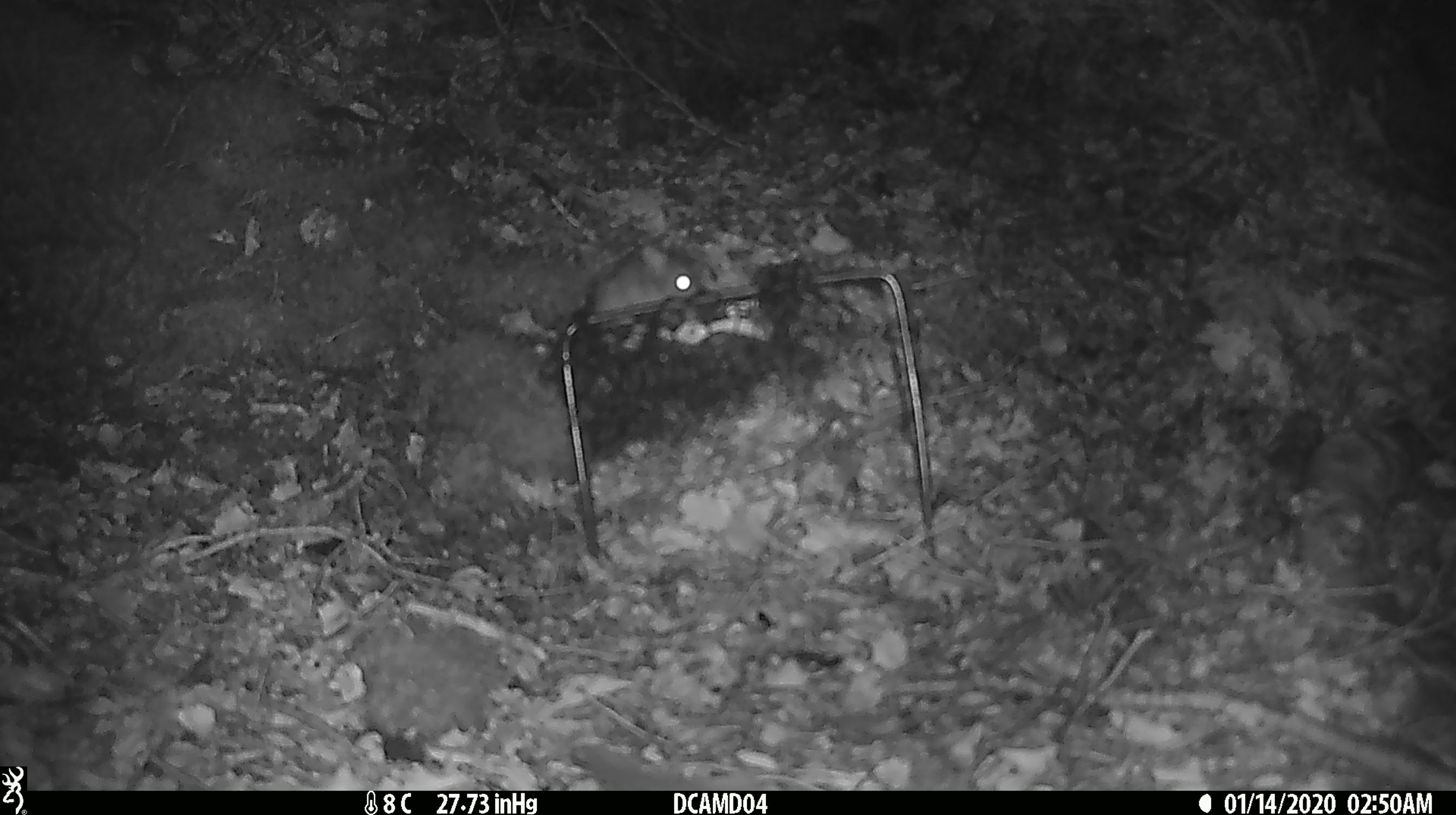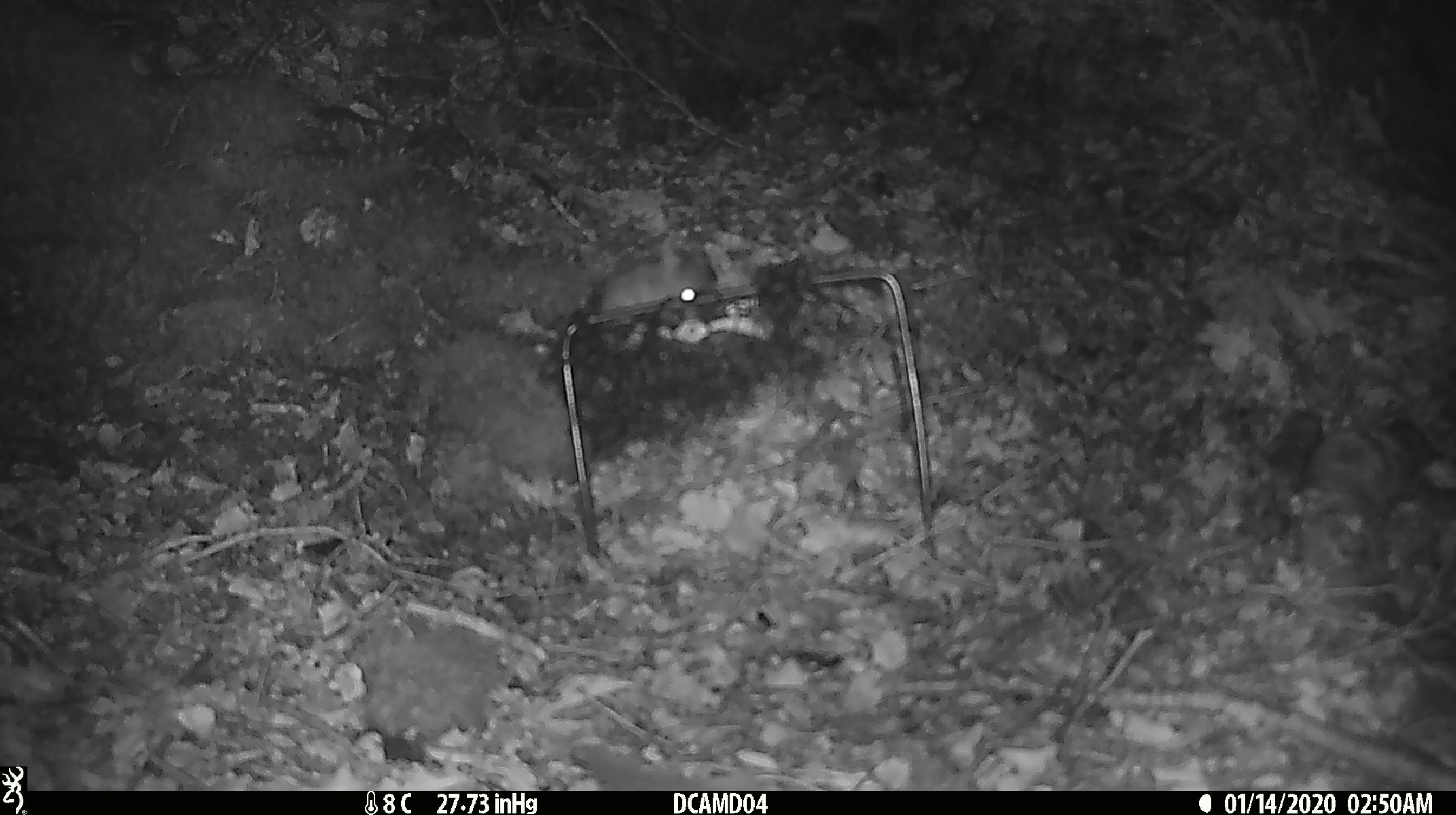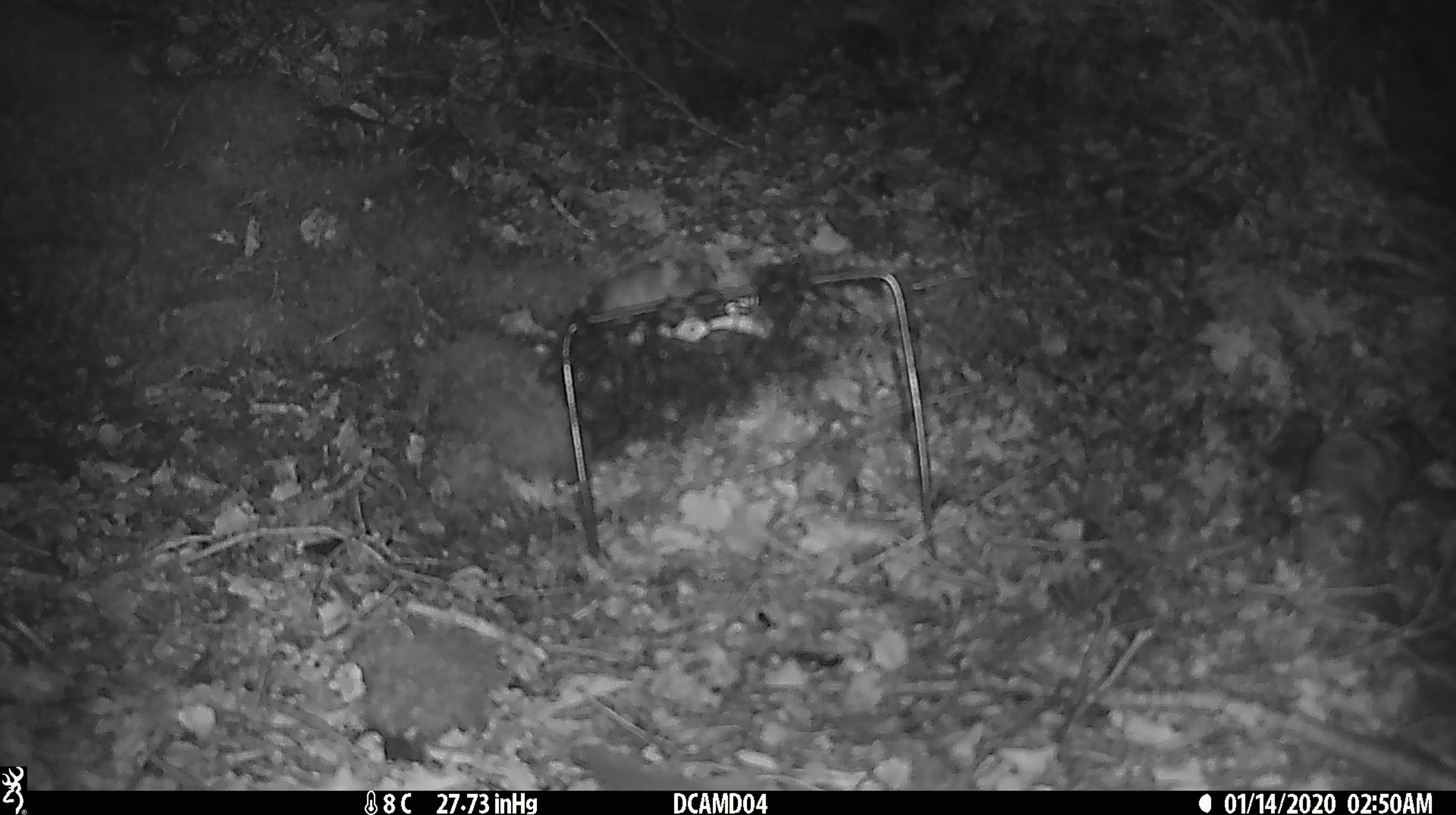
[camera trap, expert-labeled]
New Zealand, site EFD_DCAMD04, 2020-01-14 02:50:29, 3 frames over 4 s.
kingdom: Animalia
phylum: Chordata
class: Mammalia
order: Rodentia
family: Muridae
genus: Mus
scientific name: Mus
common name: mouse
Mouse (Mus).